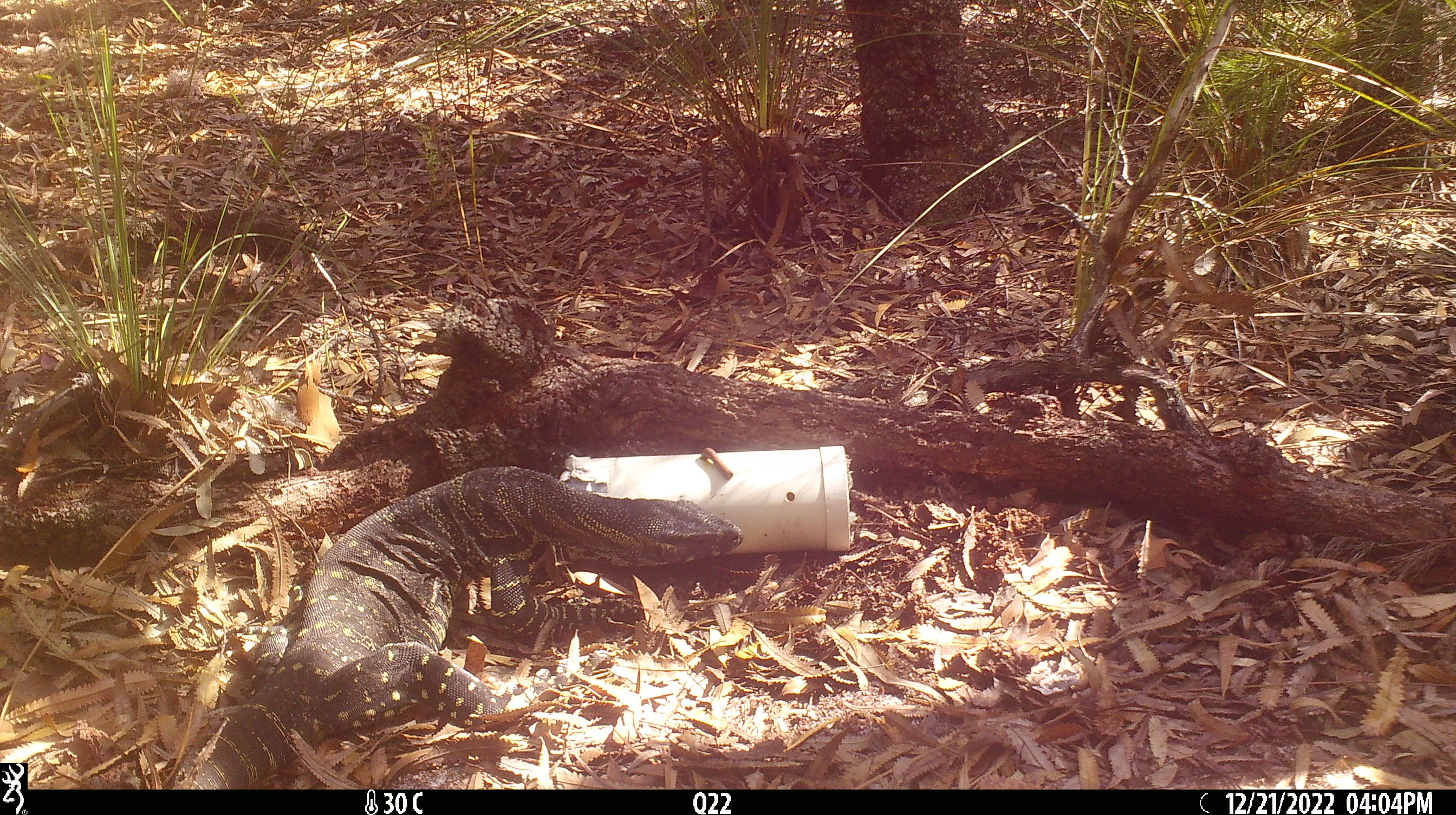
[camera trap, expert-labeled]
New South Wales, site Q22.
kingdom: Animalia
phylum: Chordata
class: Reptilia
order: Squamata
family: Varanidae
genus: Varanus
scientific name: Varanus varius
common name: lace monitor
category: goanna